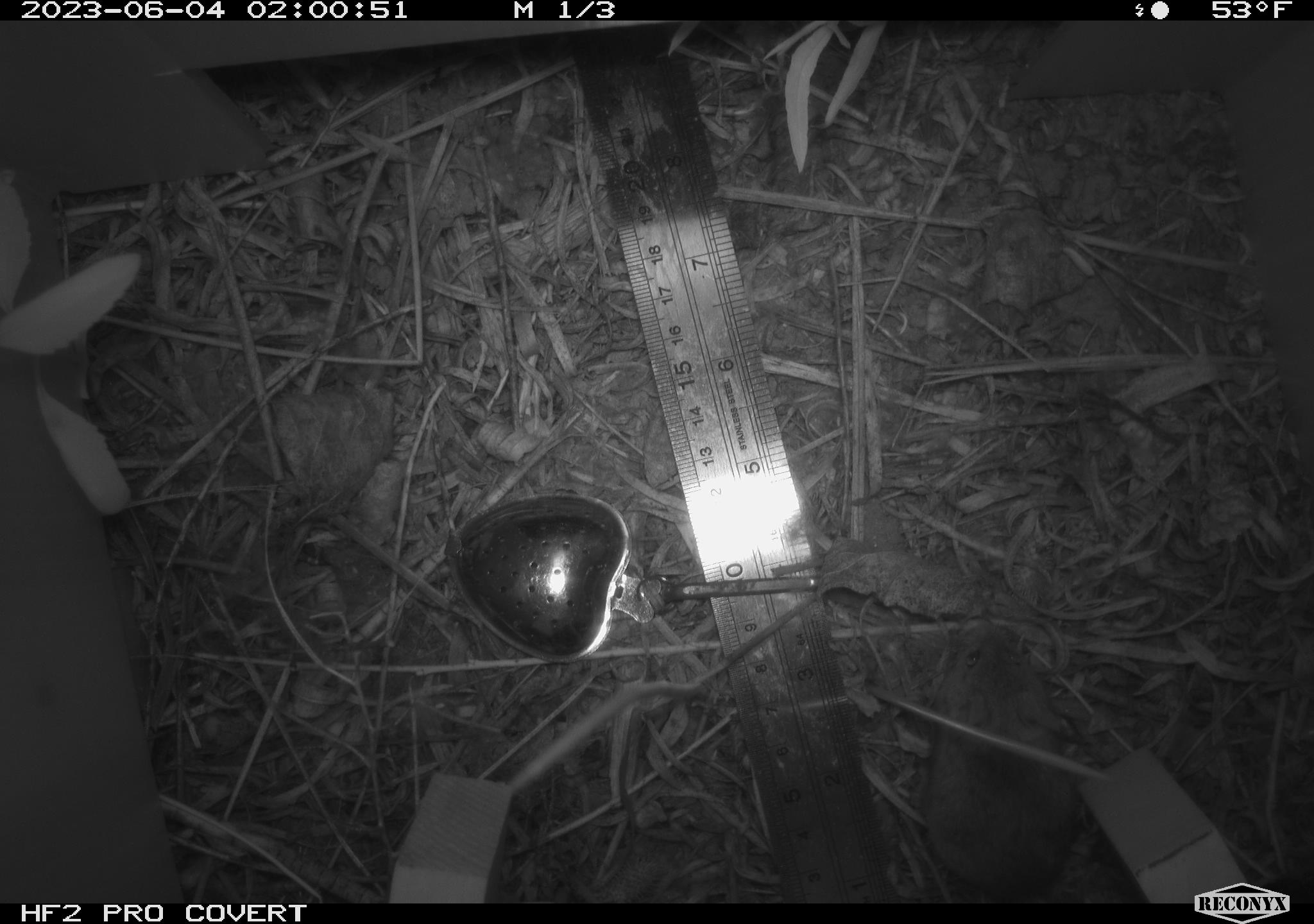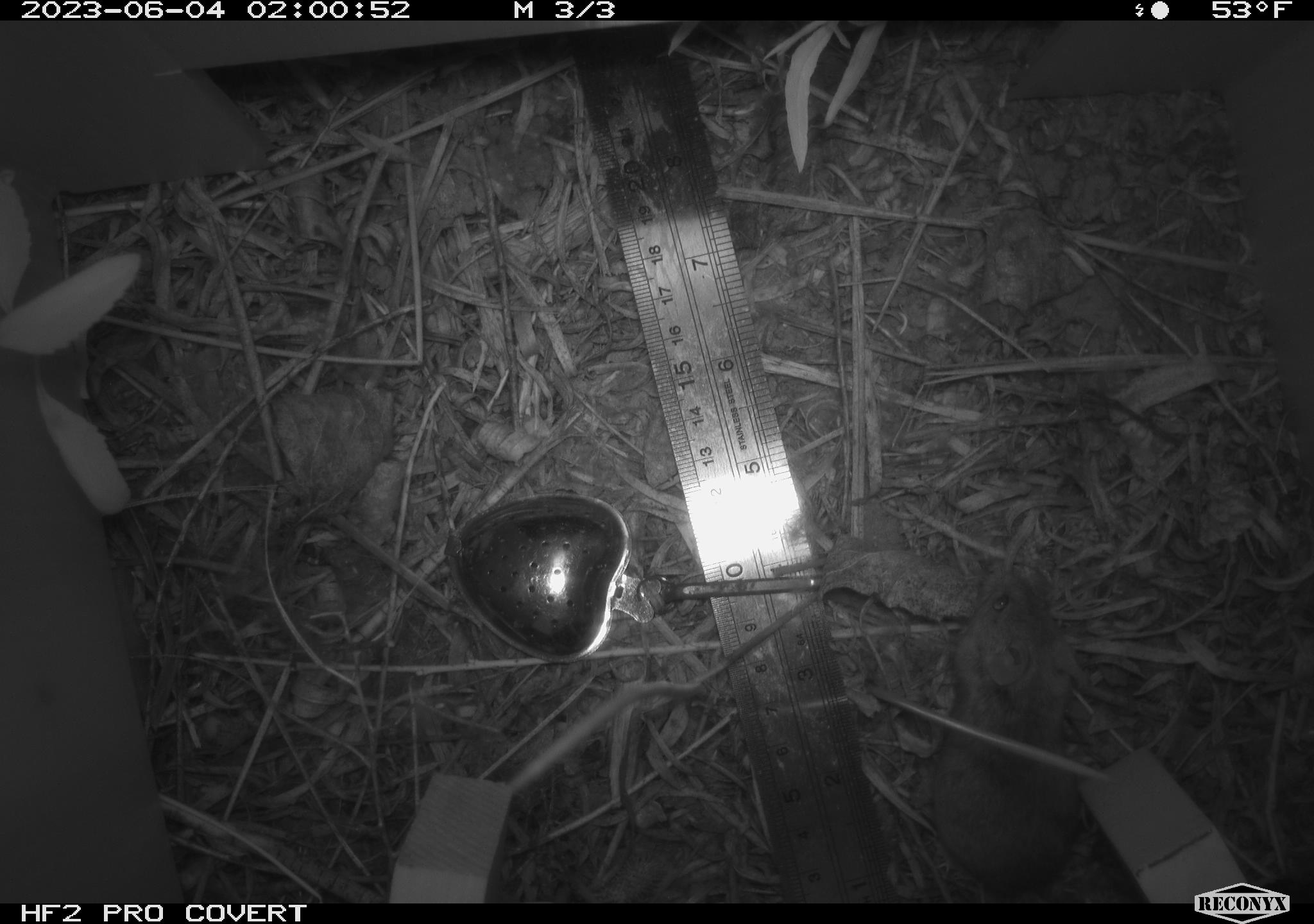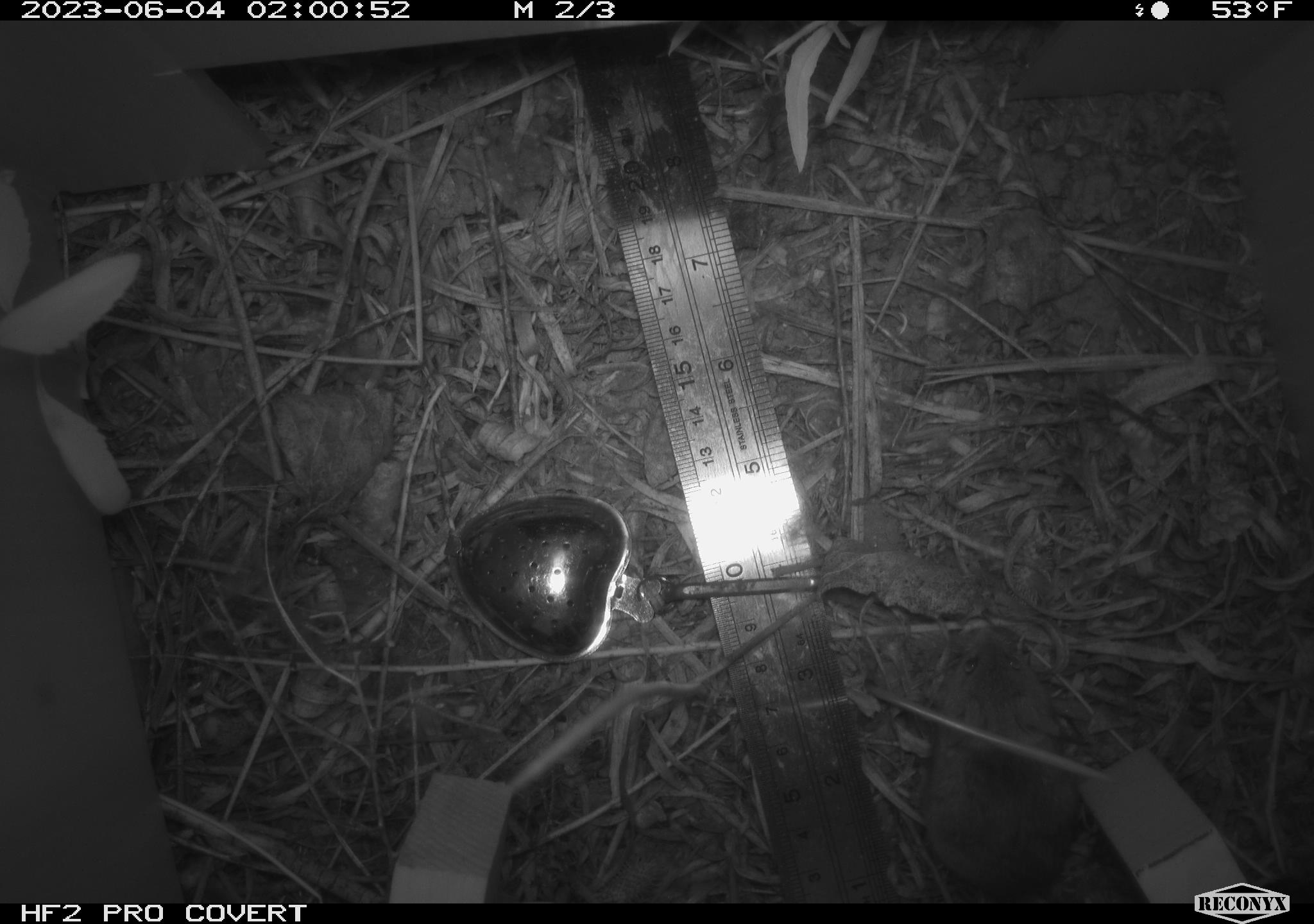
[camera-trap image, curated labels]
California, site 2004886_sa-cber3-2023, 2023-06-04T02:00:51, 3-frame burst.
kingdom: Animalia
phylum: Chordata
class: Mammalia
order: Rodentia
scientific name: Rodentia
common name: mouse species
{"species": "mouse species (Rodentia)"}